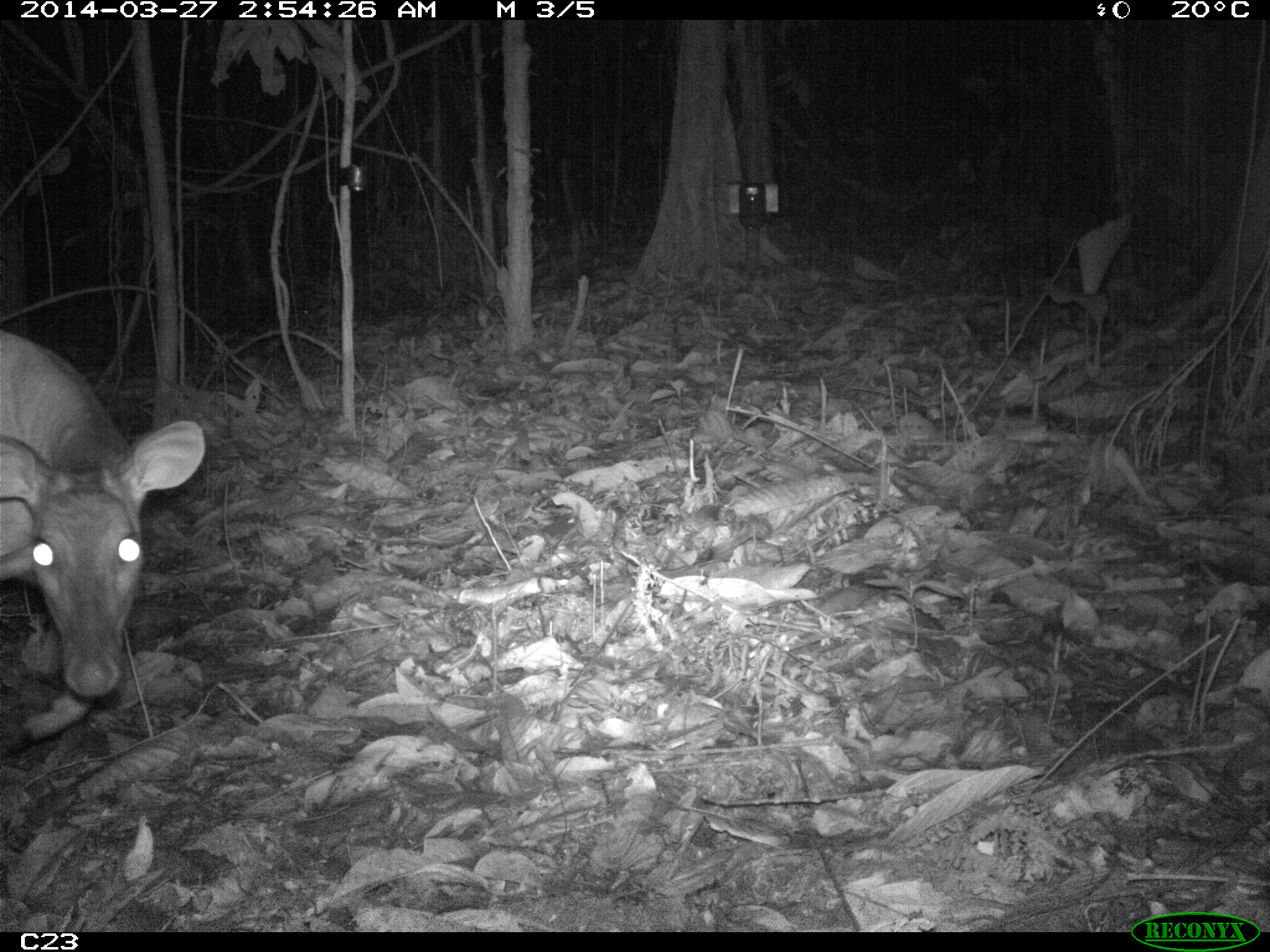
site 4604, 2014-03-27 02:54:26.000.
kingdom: Animalia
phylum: Chordata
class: Mammalia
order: Artiodactyla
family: Cervidae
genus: Mazama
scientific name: Mazama americana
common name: red brocket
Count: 1.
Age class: adult.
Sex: female.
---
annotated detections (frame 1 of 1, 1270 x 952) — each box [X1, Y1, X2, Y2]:
mazama americana: [0, 329, 206, 753]